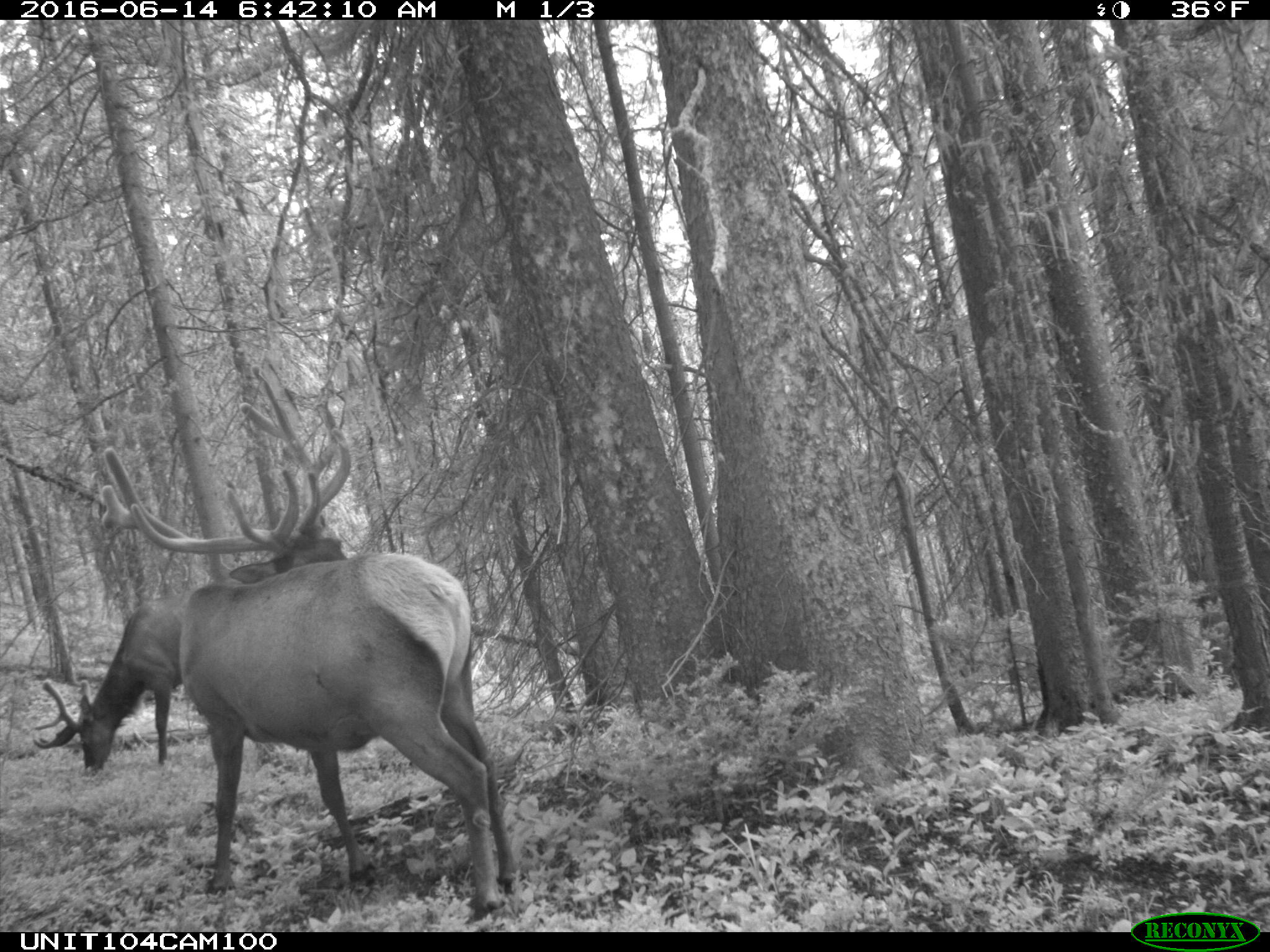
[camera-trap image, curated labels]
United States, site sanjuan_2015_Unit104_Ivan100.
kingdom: Animalia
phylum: Chordata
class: Mammalia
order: Artiodactyla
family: Cervidae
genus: Cervus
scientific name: Cervus elaphus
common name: red deer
Cervus elaphus (red deer).